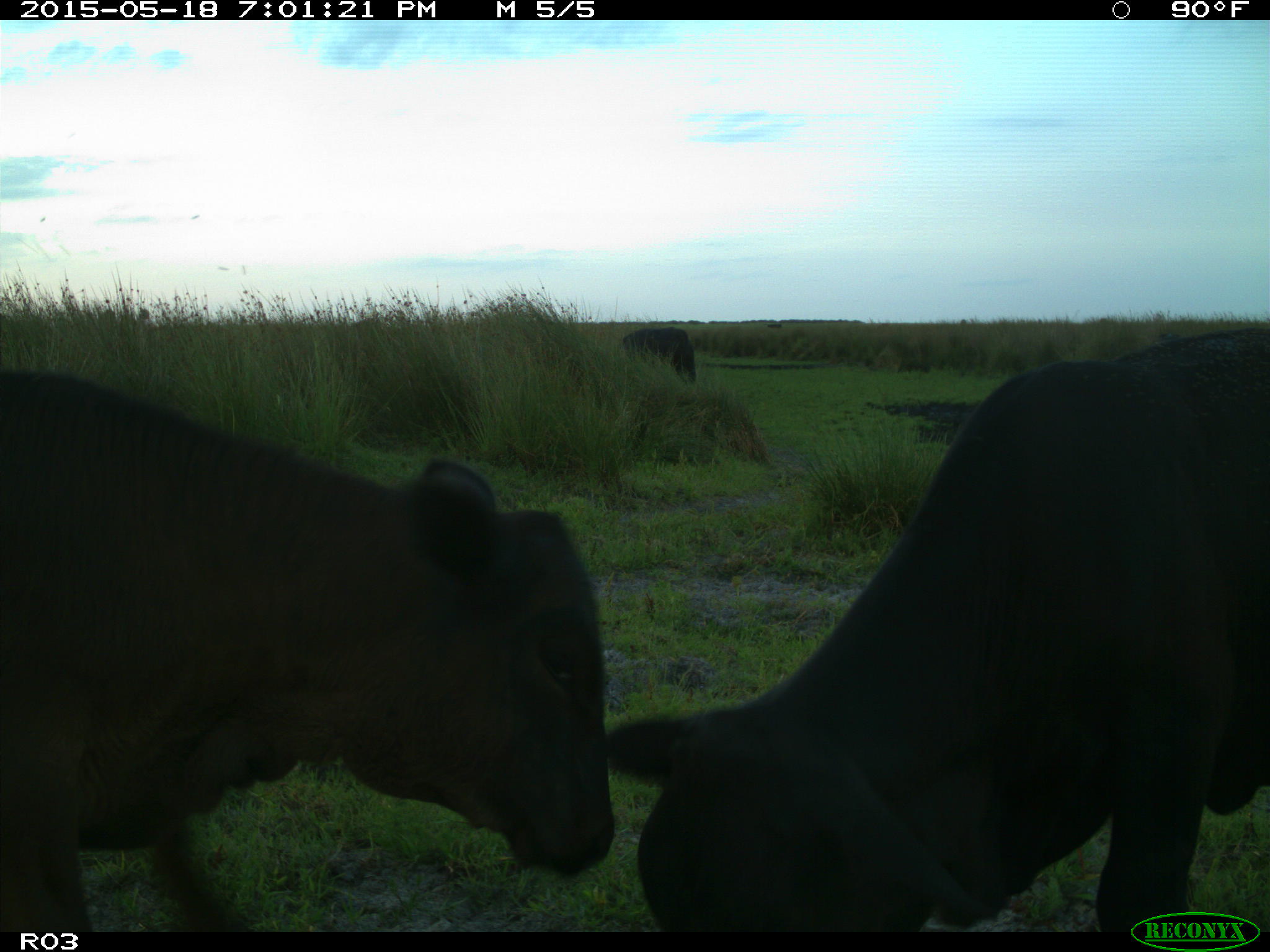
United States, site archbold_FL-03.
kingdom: Animalia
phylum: Chordata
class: Mammalia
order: Artiodactyla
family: Bovidae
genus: Bos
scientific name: Bos taurus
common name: domestic cow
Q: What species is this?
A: Bos taurus (domestic cow).